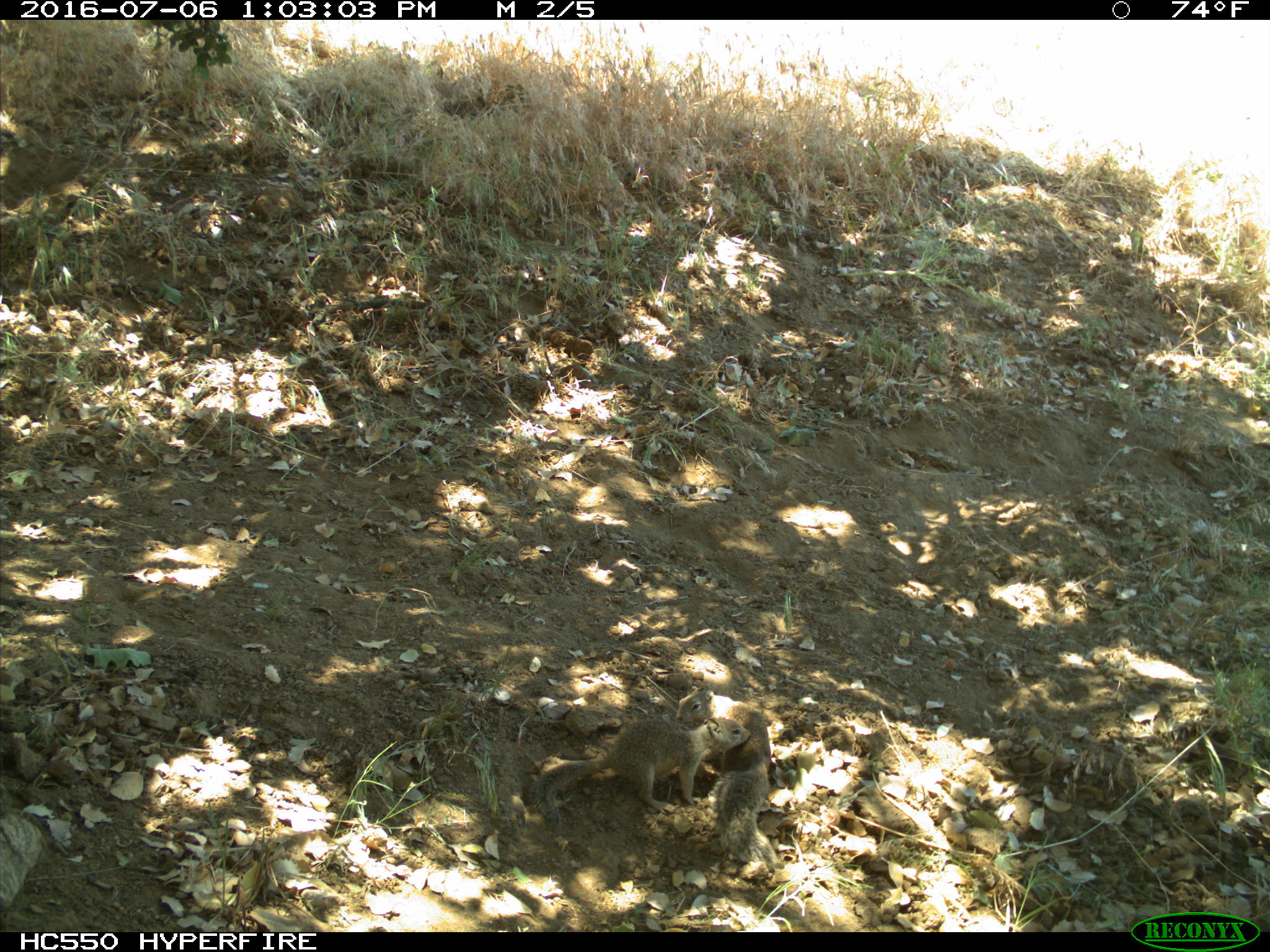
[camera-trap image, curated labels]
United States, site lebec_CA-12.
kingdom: Animalia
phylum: Chordata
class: Mammalia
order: Rodentia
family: Sciuridae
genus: Otospermophilus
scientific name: Otospermophilus beecheyi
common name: california ground squirrel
Otospermophilus beecheyi (california ground squirrel).